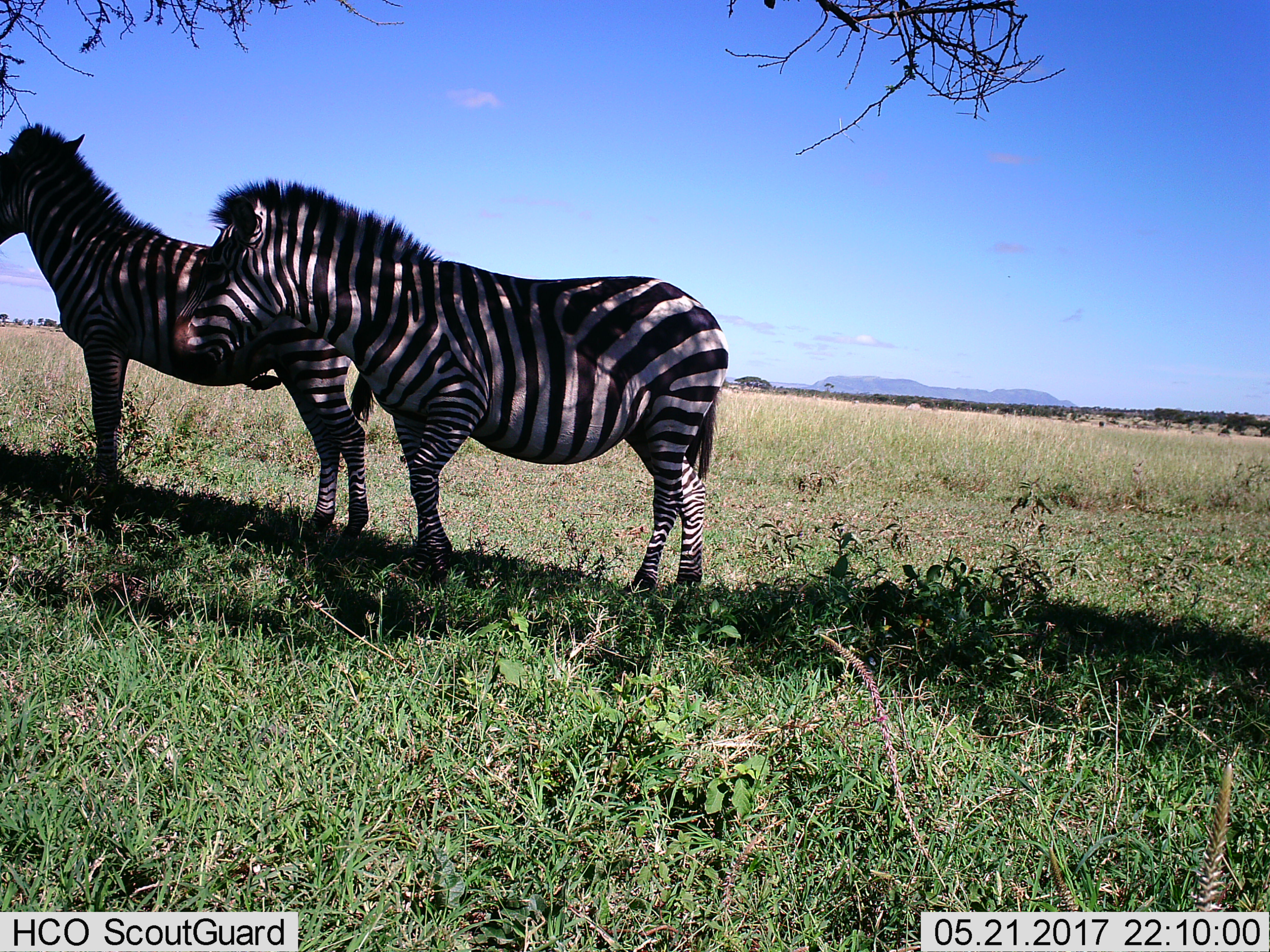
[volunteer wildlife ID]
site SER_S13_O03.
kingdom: Animalia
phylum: Chordata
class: Mammalia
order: Perissodactyla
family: Equidae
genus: Equus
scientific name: Equus quagga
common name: plains zebra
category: zebraplains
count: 2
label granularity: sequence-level